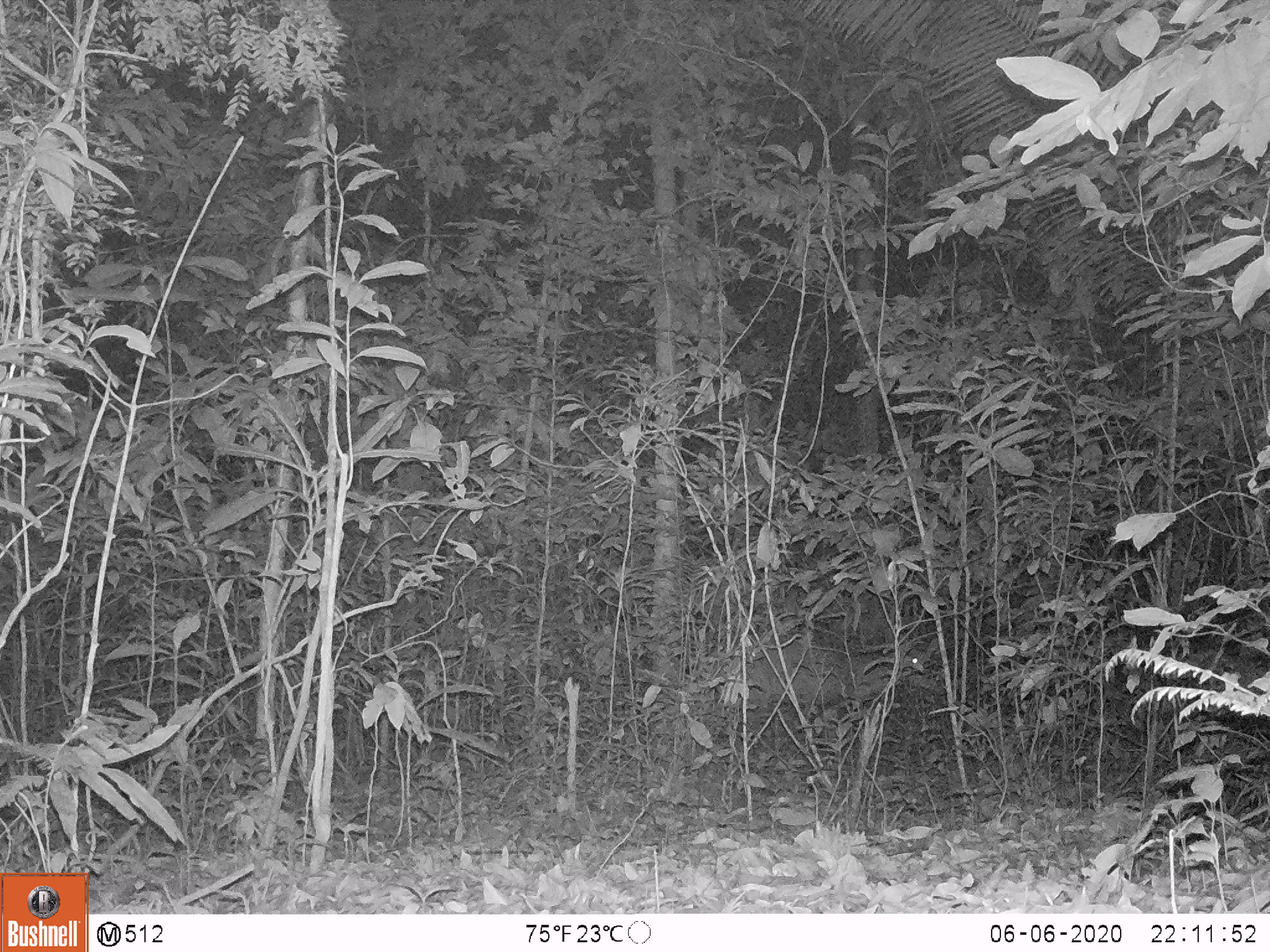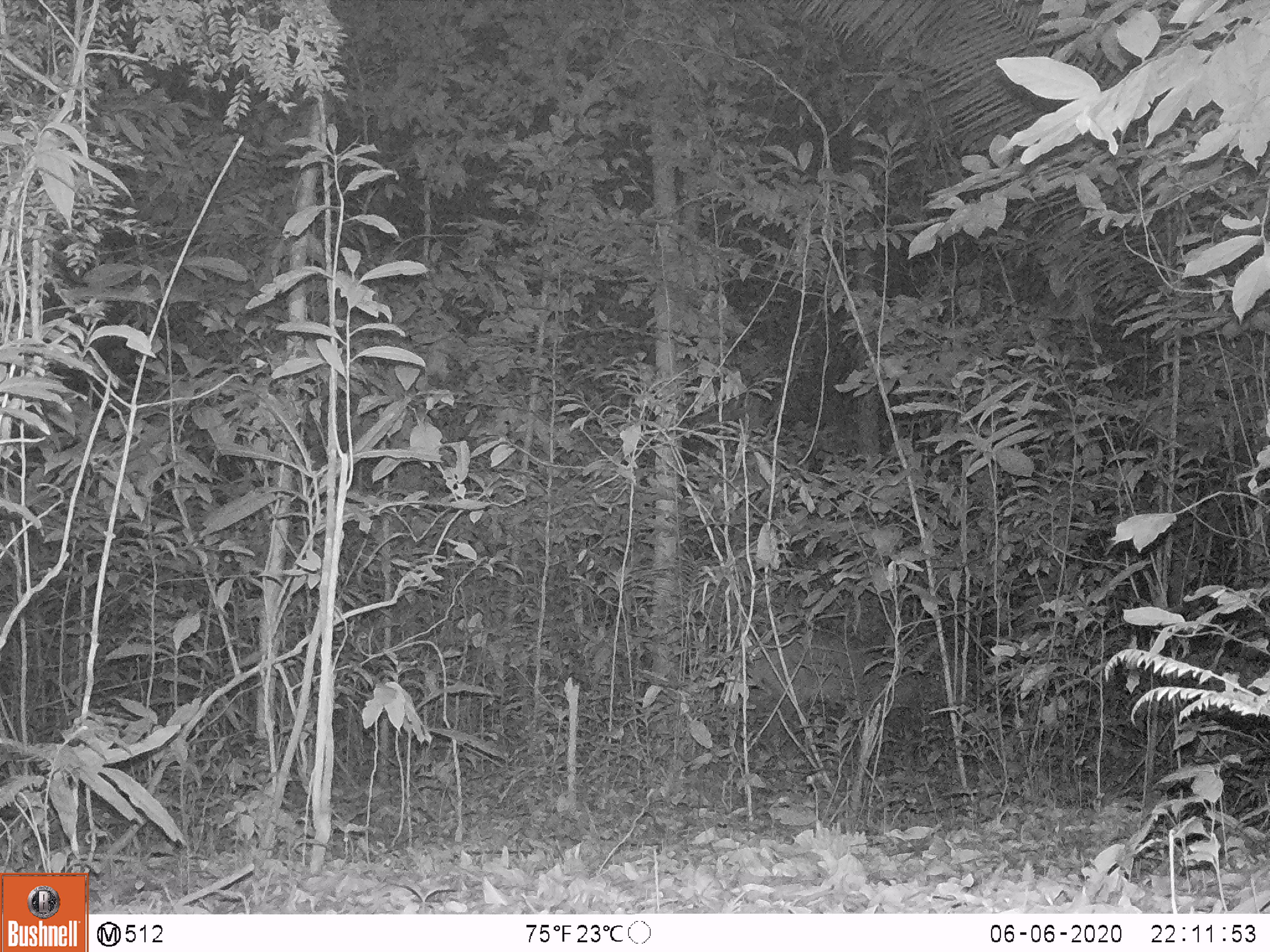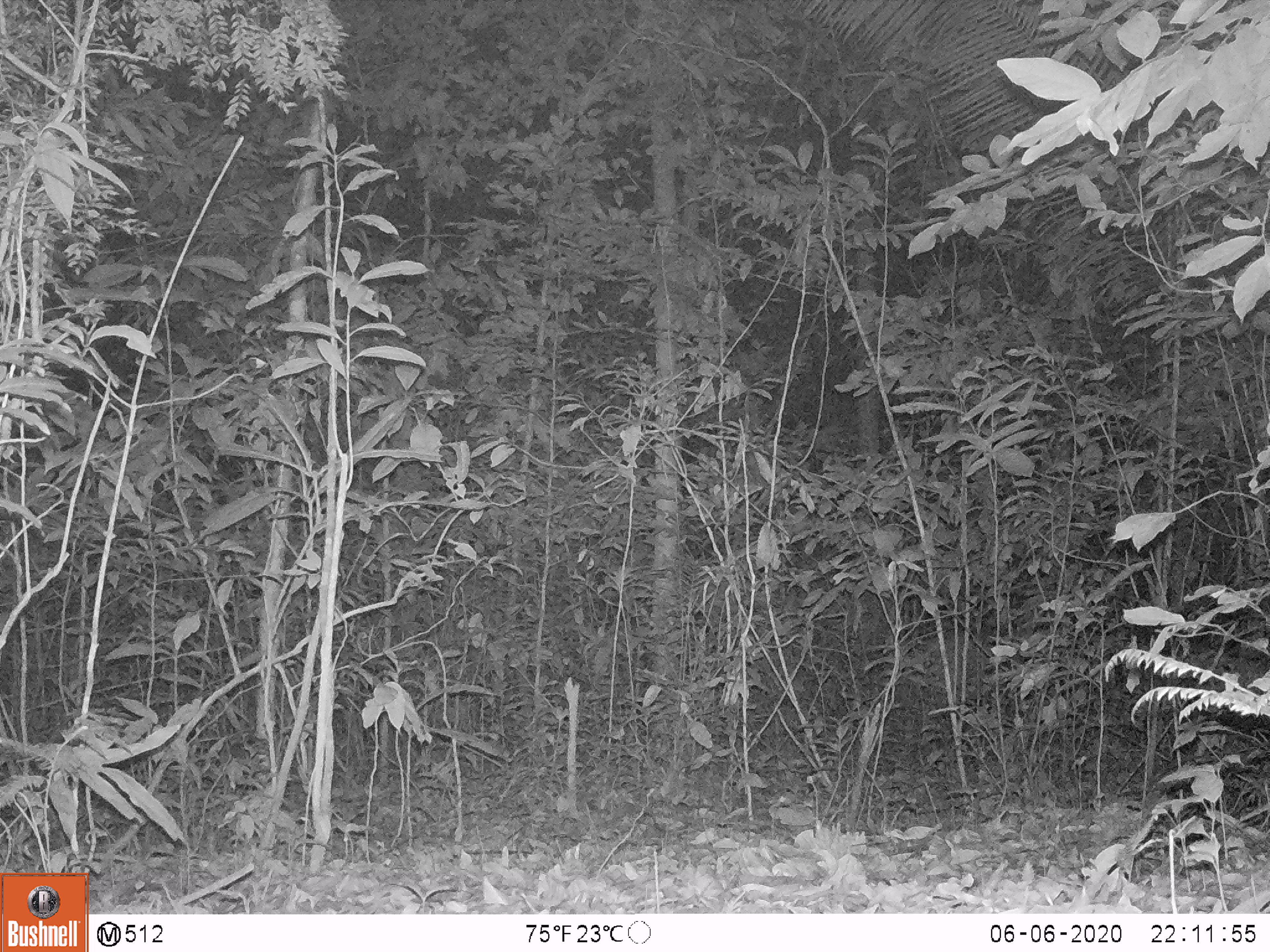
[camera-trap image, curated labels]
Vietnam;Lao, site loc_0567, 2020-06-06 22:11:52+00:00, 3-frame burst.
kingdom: Animalia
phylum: Chordata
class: Mammalia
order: Artiodactyla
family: Cervidae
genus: Muntiacus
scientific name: Muntiacus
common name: muntjacs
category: unidentified muntjac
Unidentified muntjac (muntjacs) (Muntiacus). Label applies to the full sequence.